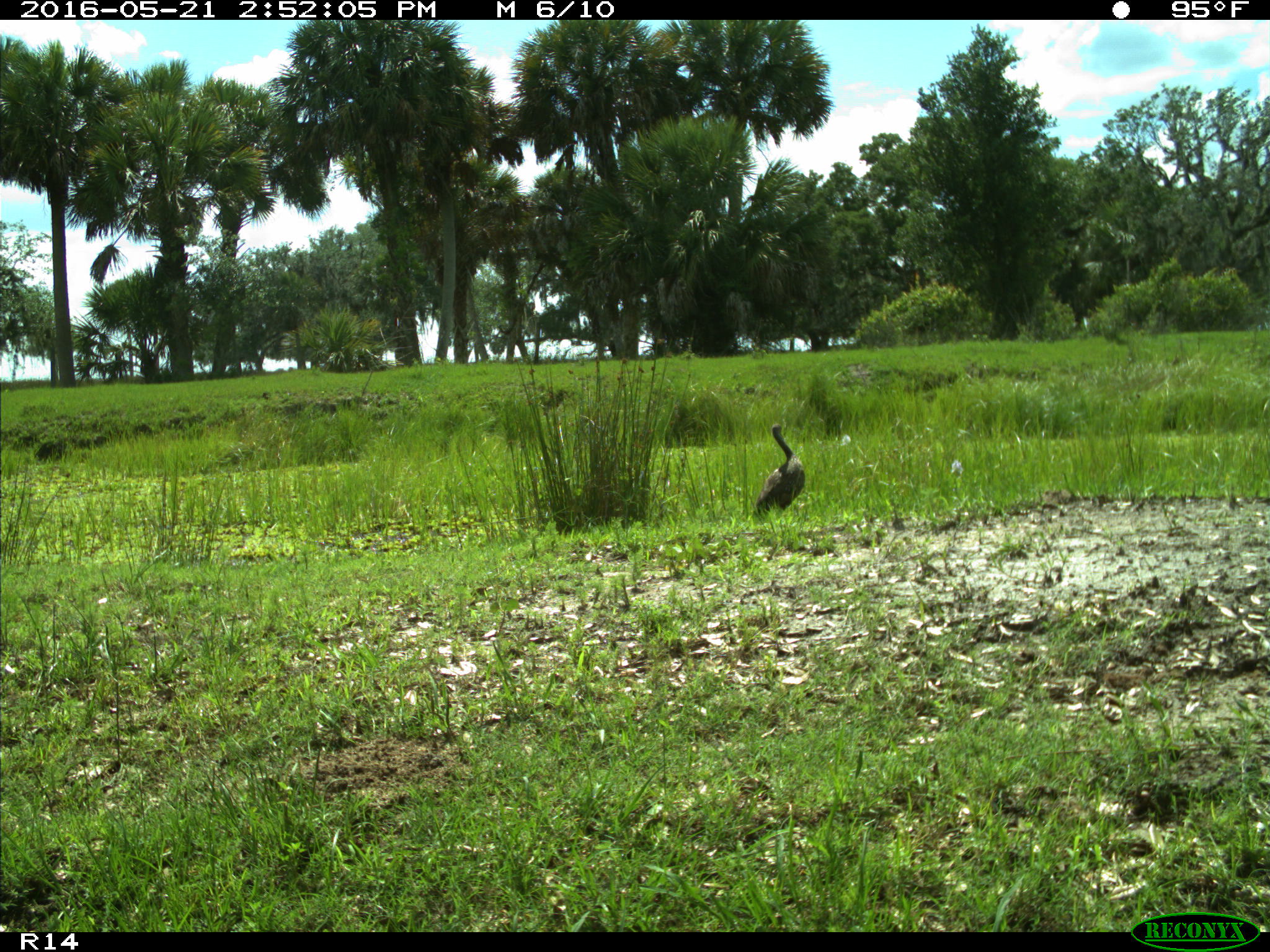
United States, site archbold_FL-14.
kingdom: Animalia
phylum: Chordata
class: Aves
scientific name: Aves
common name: birds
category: unidentified bird